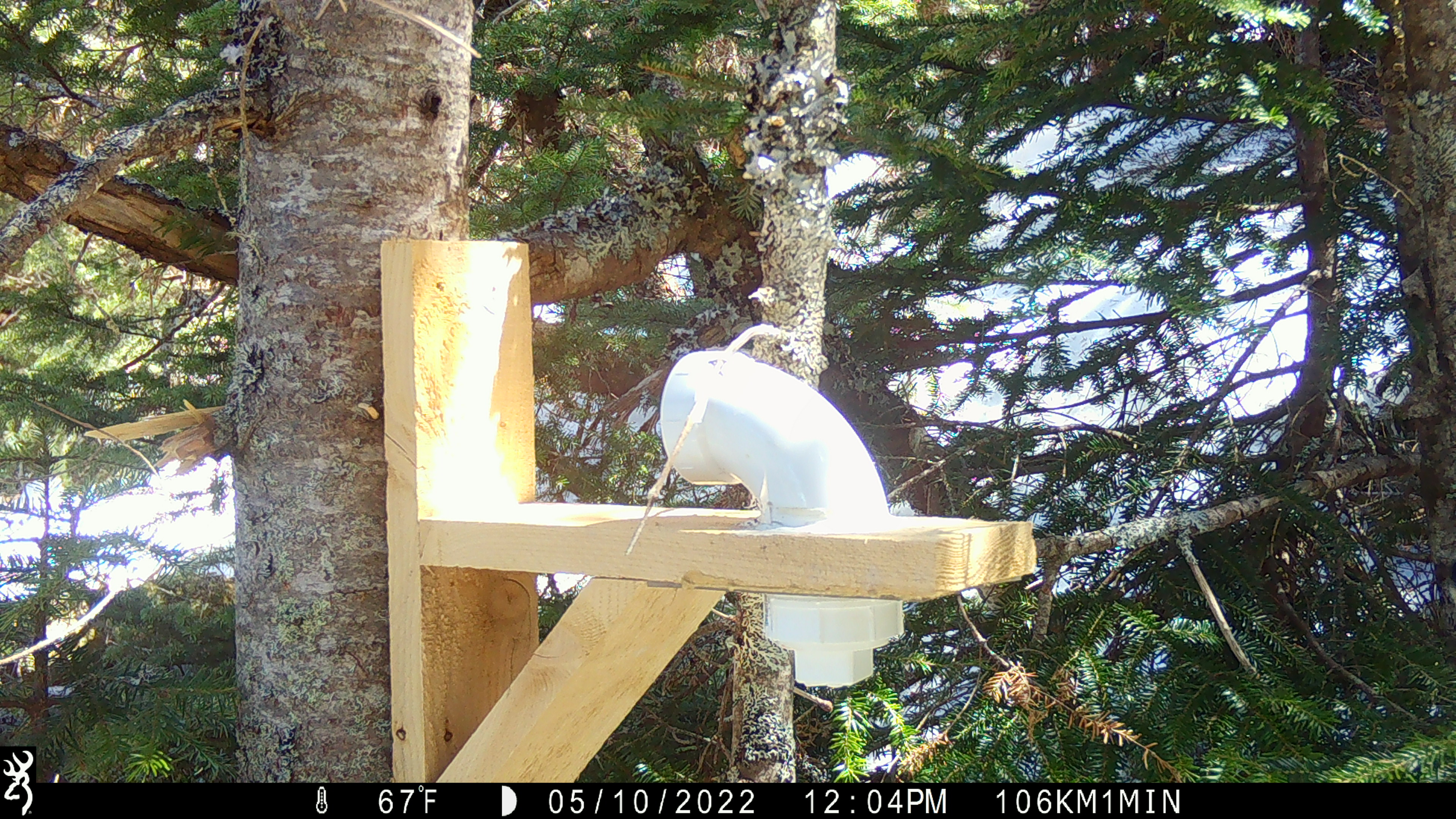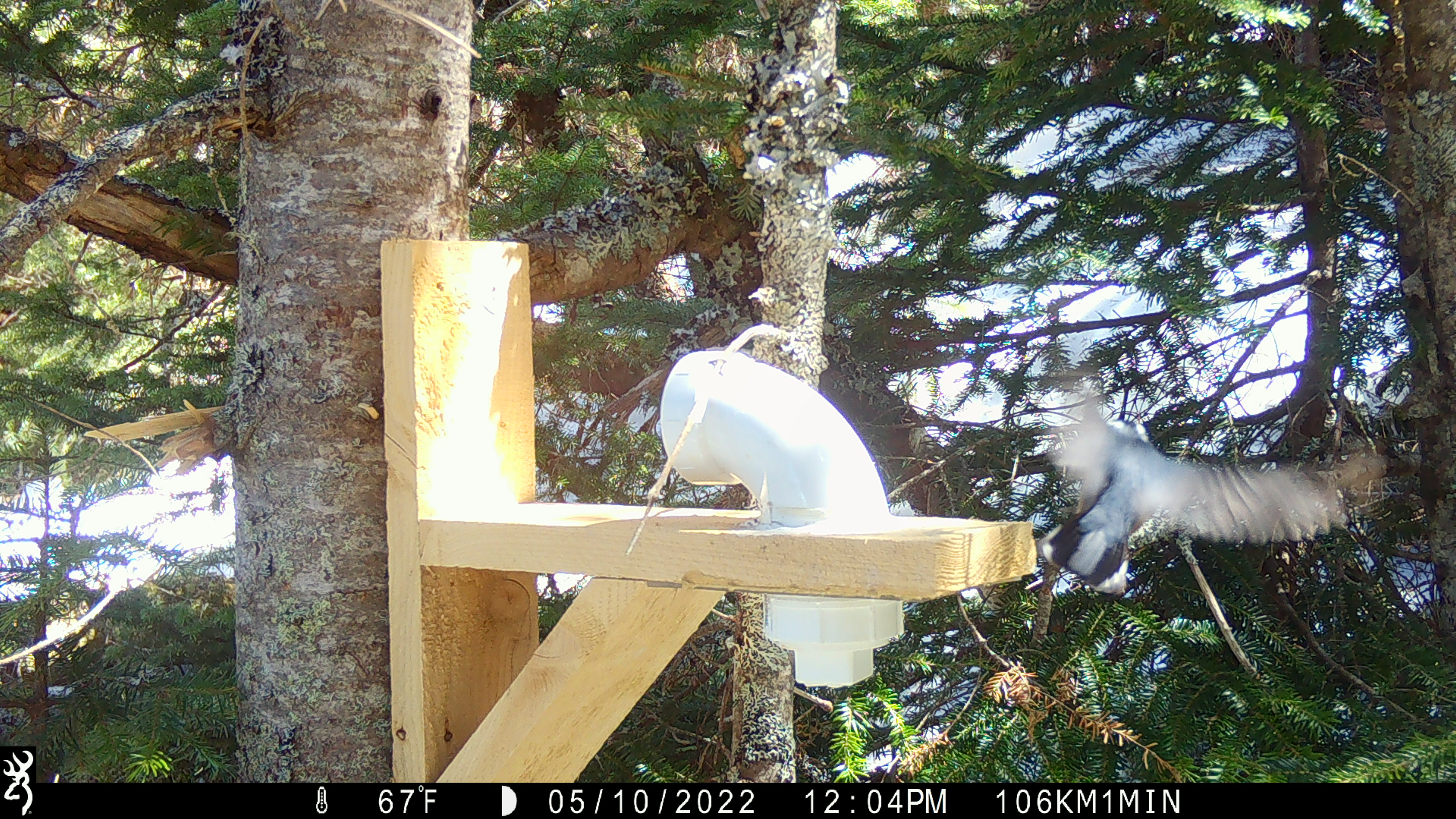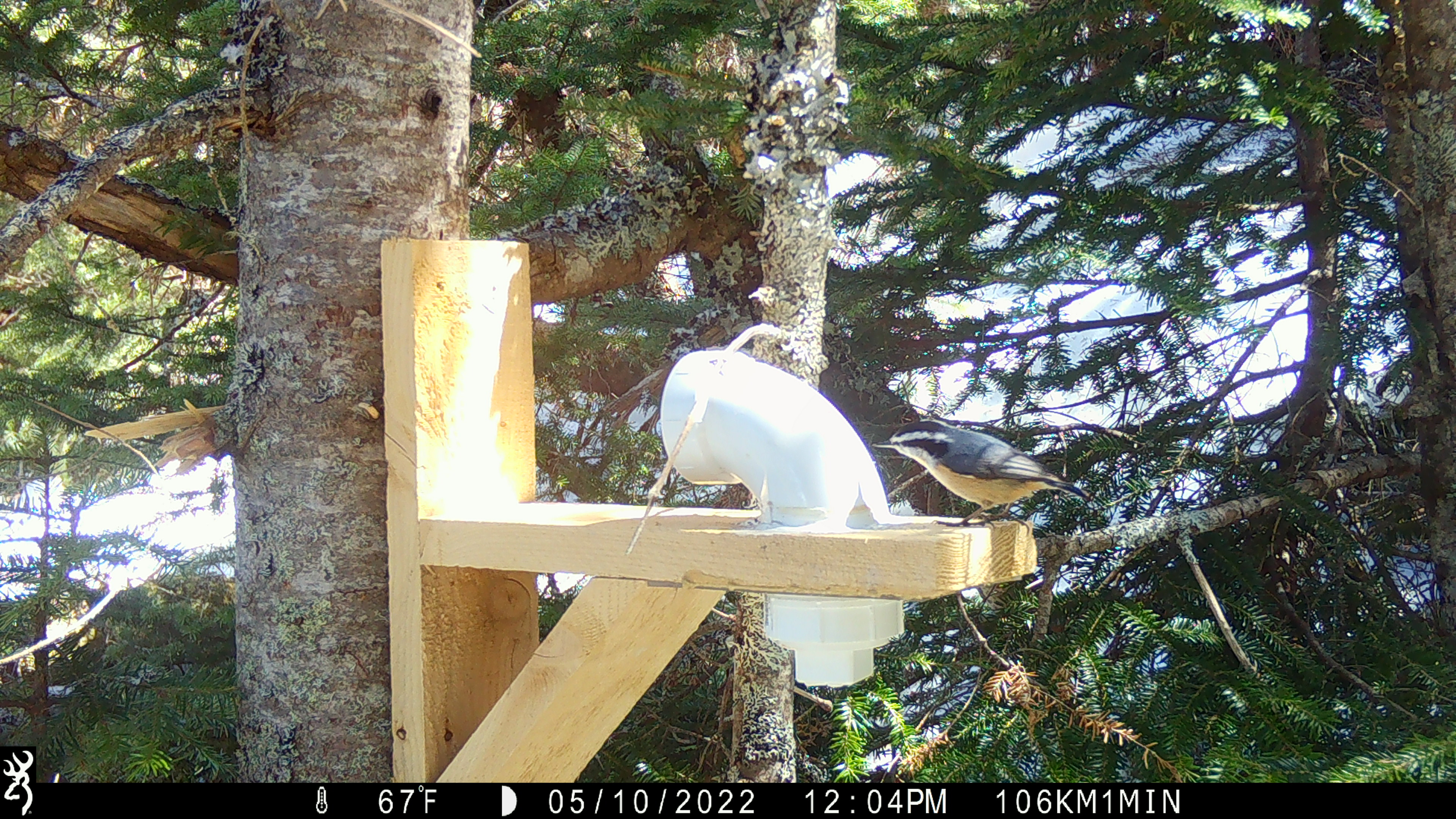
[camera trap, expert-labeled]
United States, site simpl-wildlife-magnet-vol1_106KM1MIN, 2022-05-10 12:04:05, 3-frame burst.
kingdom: Animalia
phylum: Chordata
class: Aves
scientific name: Aves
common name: bird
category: bird sp.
Bird sp. (bird) (Aves).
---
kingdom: Animalia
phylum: Chordata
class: Aves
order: Passeriformes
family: Sittidae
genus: Sitta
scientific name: Sitta canadensis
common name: red-breasted nuthatch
Red-breasted nuthatch (Sitta canadensis).